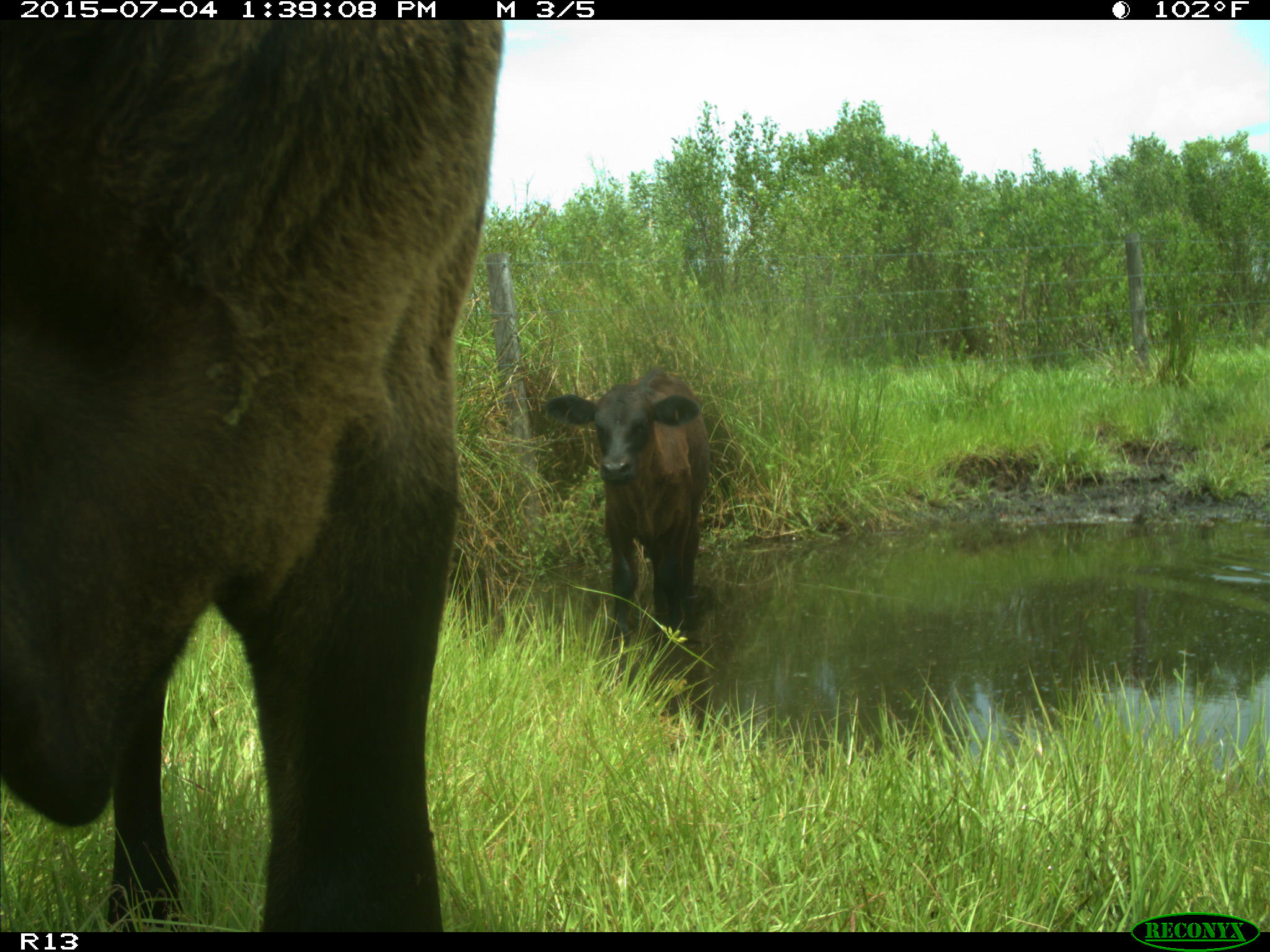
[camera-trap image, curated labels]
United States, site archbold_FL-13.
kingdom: Animalia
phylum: Chordata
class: Mammalia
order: Artiodactyla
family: Bovidae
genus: Bos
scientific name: Bos taurus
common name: domestic cow